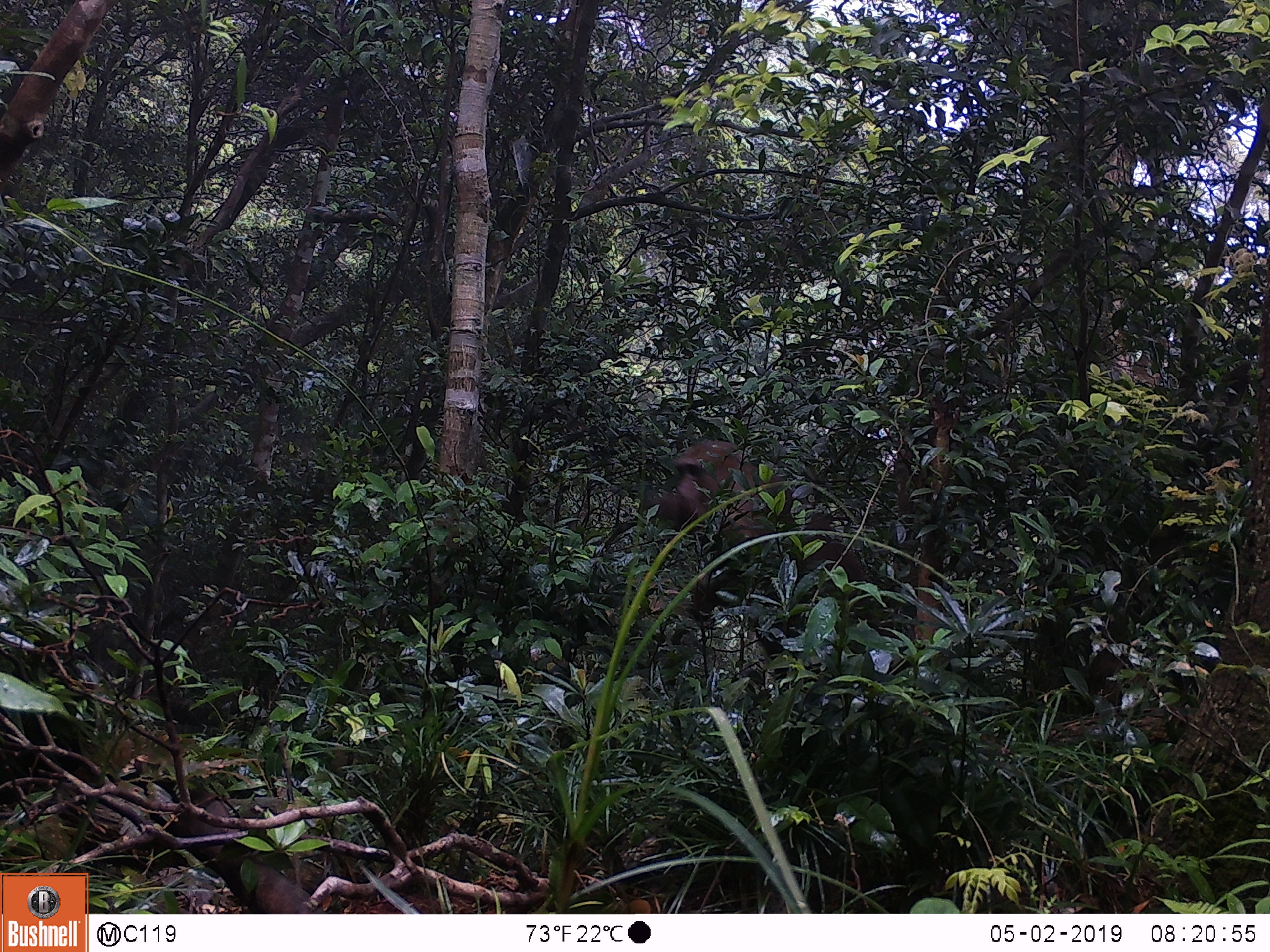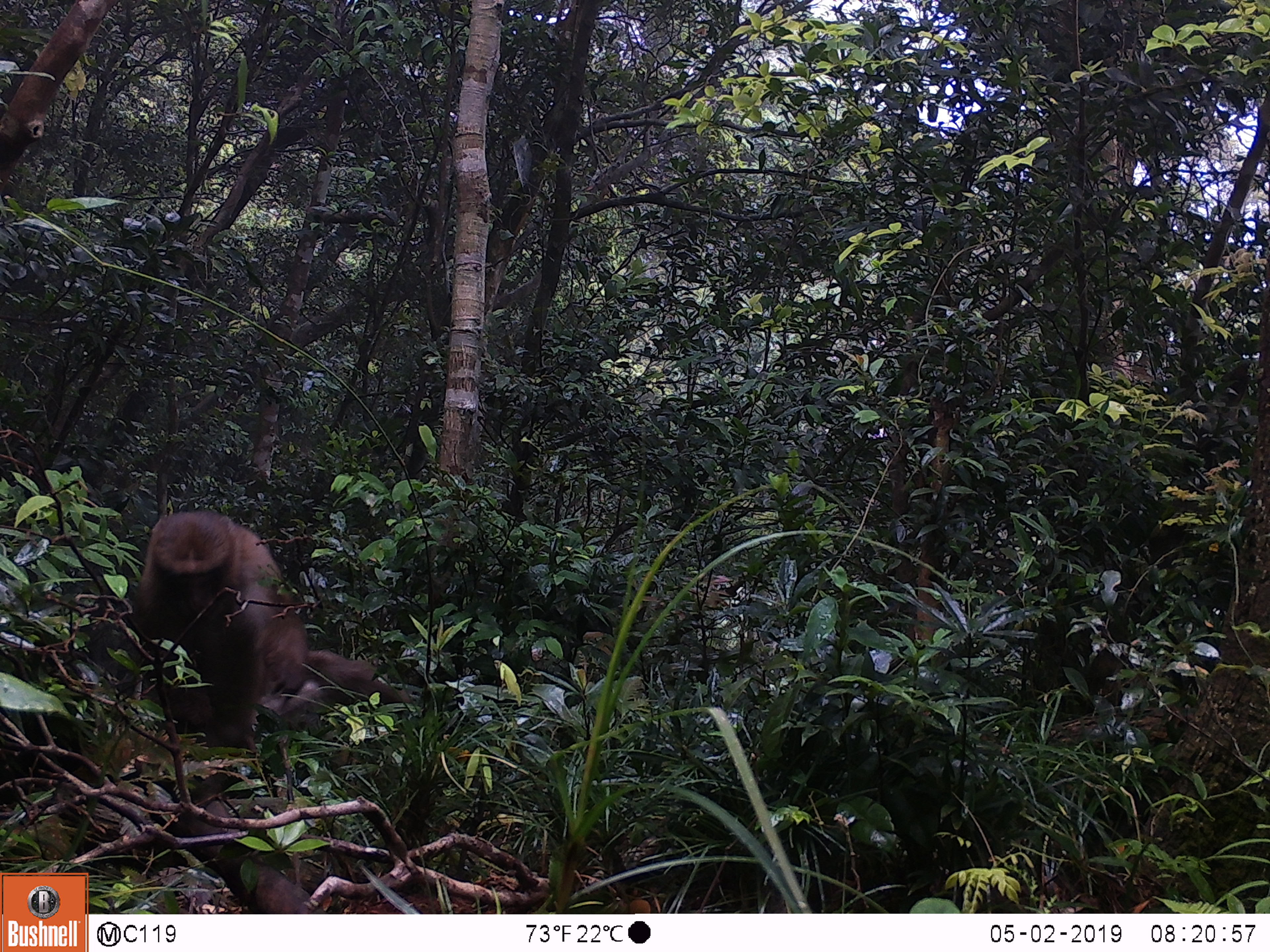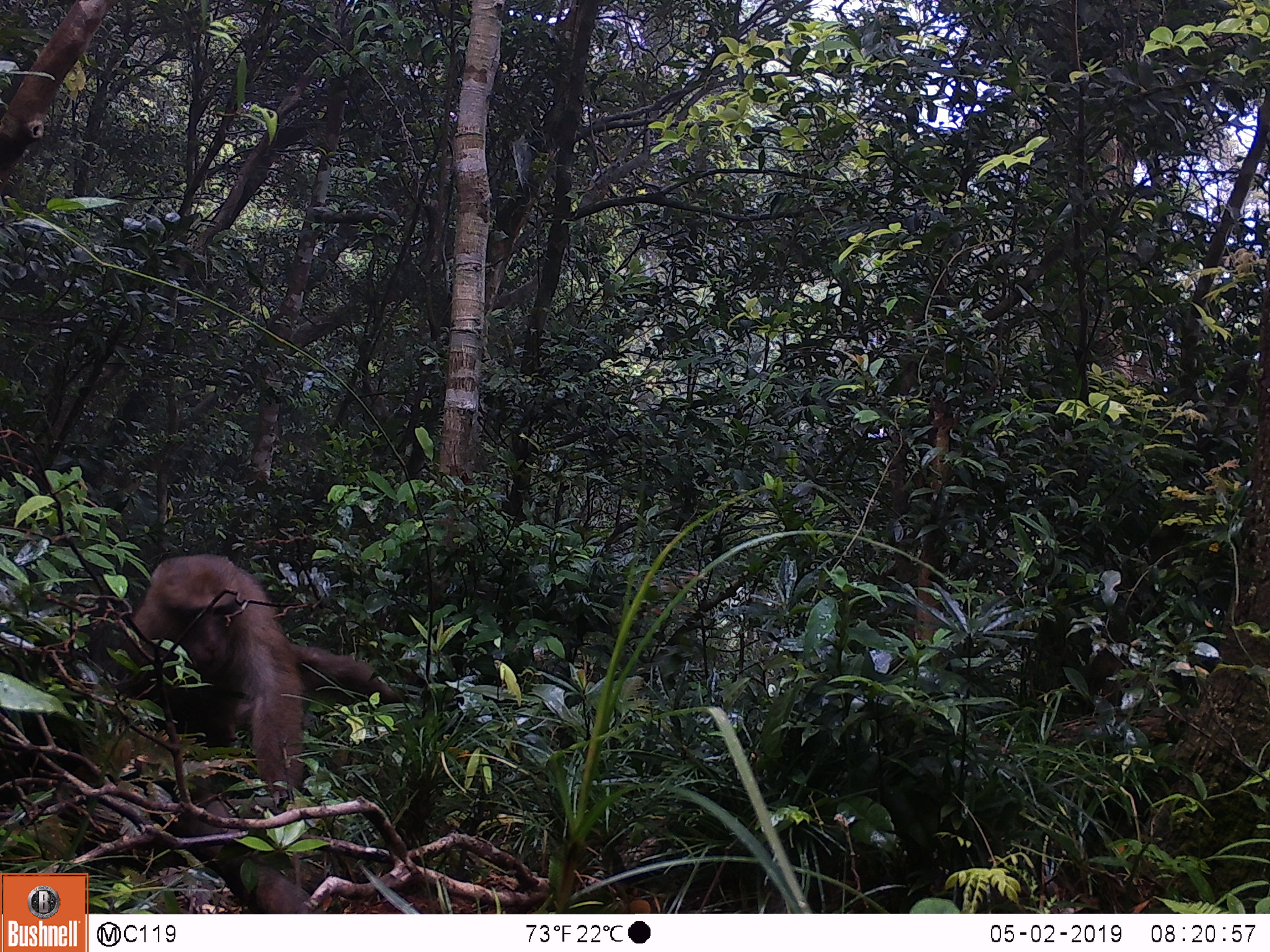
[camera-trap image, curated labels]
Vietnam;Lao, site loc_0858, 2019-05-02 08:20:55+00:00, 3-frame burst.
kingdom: Animalia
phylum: Chordata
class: Mammalia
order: Primates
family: Cercopithecidae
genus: Macaca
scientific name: Macaca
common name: macaque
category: macaque not stump tailed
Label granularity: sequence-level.